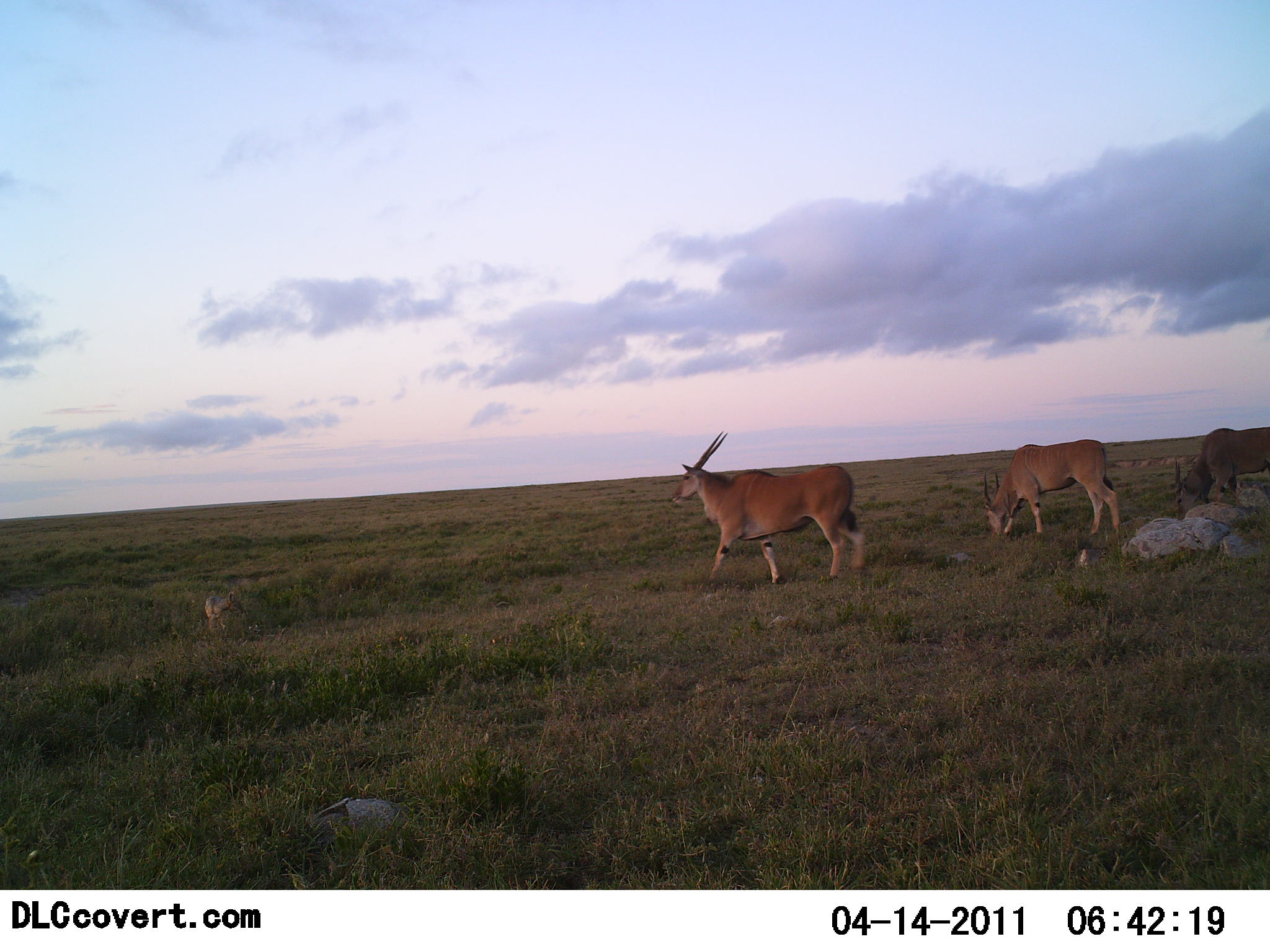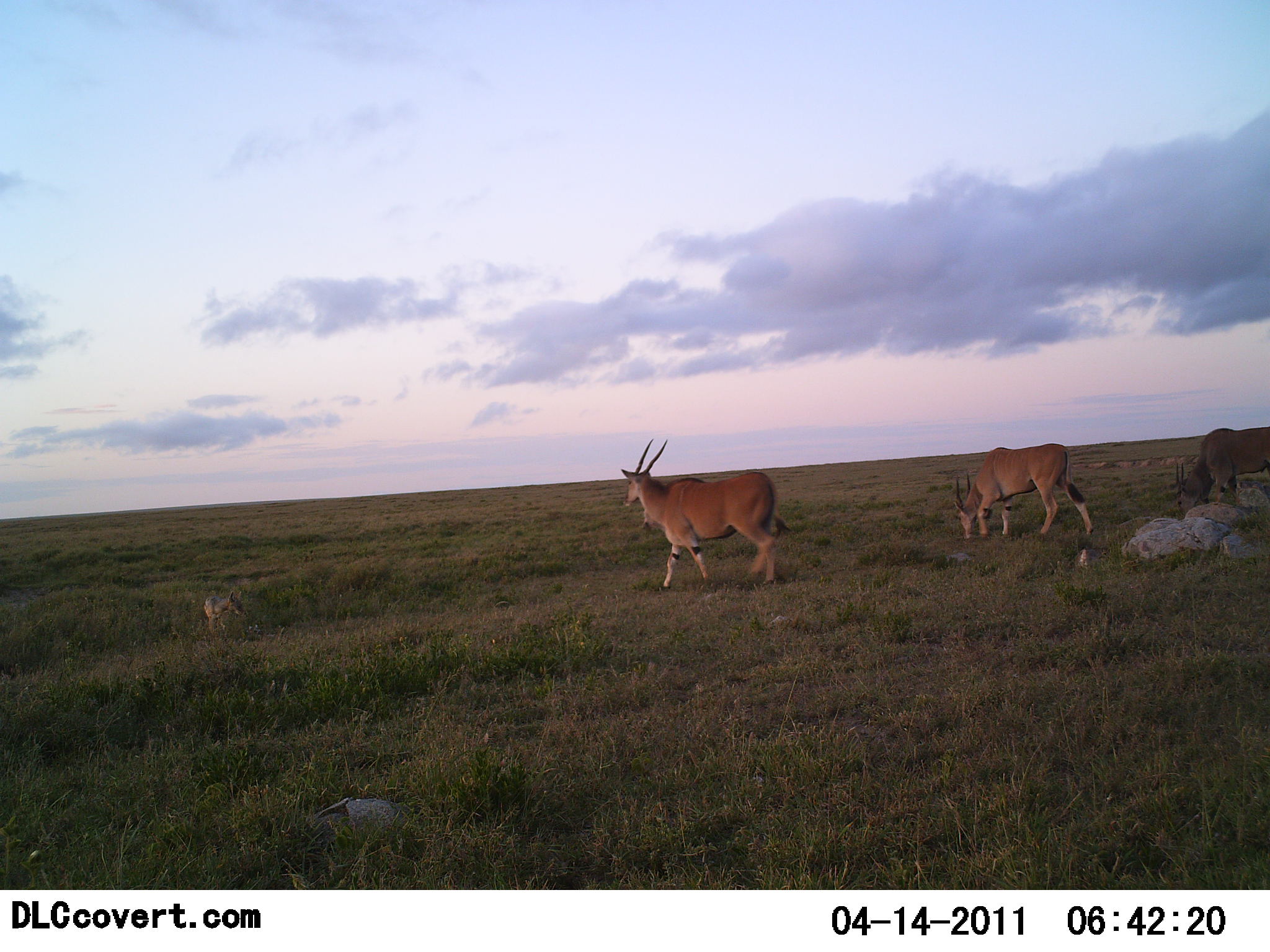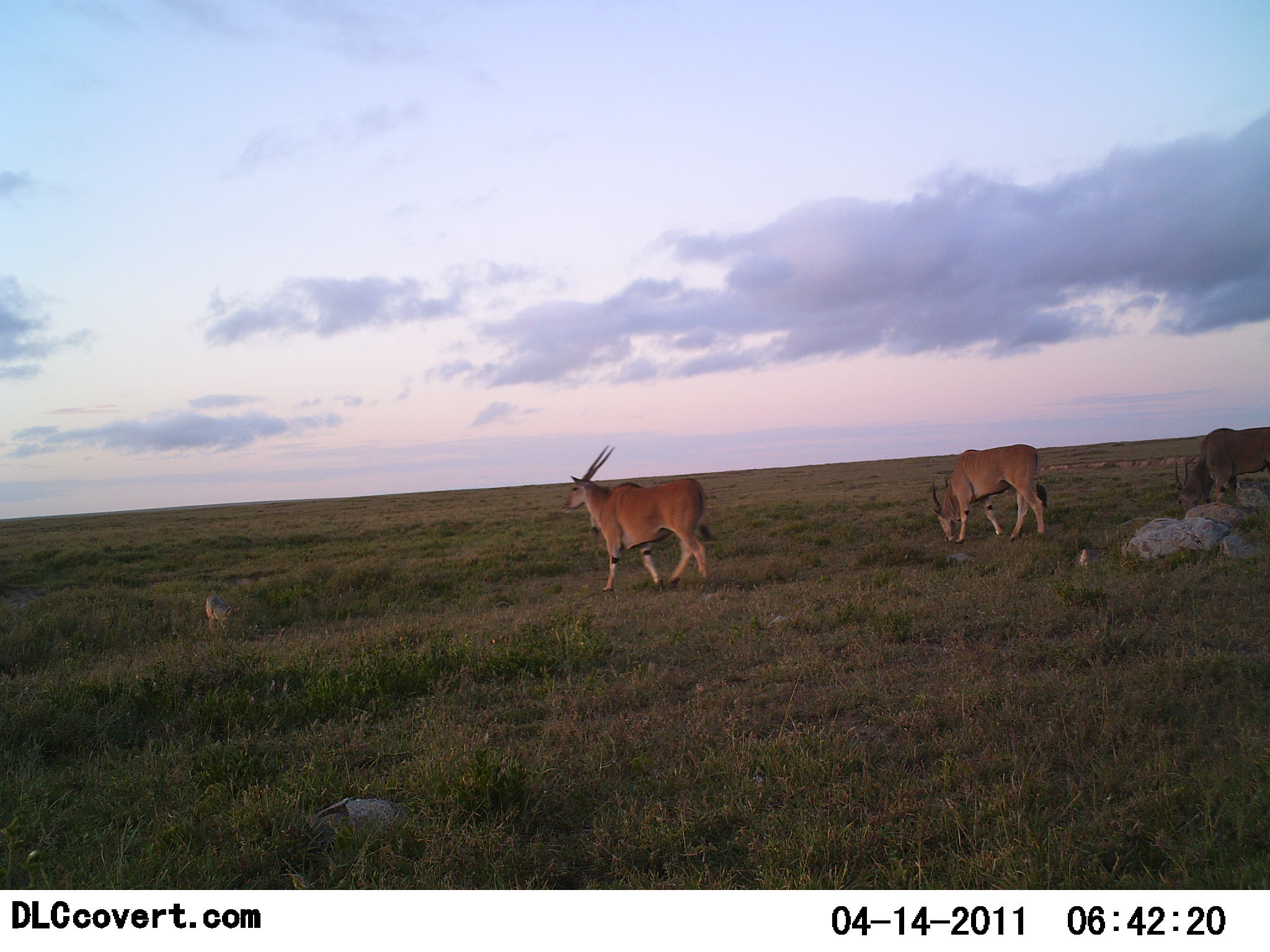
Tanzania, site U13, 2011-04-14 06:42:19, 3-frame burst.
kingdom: Animalia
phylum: Chordata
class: Mammalia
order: Artiodactyla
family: Bovidae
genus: Tragelaphus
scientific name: Tragelaphus oryx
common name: eland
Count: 3.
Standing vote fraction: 27%.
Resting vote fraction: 0%.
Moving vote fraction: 73%.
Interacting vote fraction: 0%.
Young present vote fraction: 20%.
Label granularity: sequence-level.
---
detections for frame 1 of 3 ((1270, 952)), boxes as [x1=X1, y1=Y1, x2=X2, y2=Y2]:
animal: [x1=669, y1=431, x2=868, y2=584]; [x1=980, y1=439, x2=1123, y2=536]; [x1=1169, y1=425, x2=1270, y2=523]; [x1=203, y1=590, x2=245, y2=629]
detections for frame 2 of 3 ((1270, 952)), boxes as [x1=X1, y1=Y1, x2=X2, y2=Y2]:
animal: [x1=620, y1=436, x2=793, y2=591]; [x1=953, y1=443, x2=1094, y2=539]; [x1=1172, y1=426, x2=1270, y2=511]; [x1=202, y1=593, x2=244, y2=630]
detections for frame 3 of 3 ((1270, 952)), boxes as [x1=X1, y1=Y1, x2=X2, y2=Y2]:
animal: [x1=559, y1=443, x2=716, y2=591]; [x1=929, y1=444, x2=1051, y2=541]; [x1=1171, y1=427, x2=1269, y2=502]; [x1=202, y1=594, x2=242, y2=633]